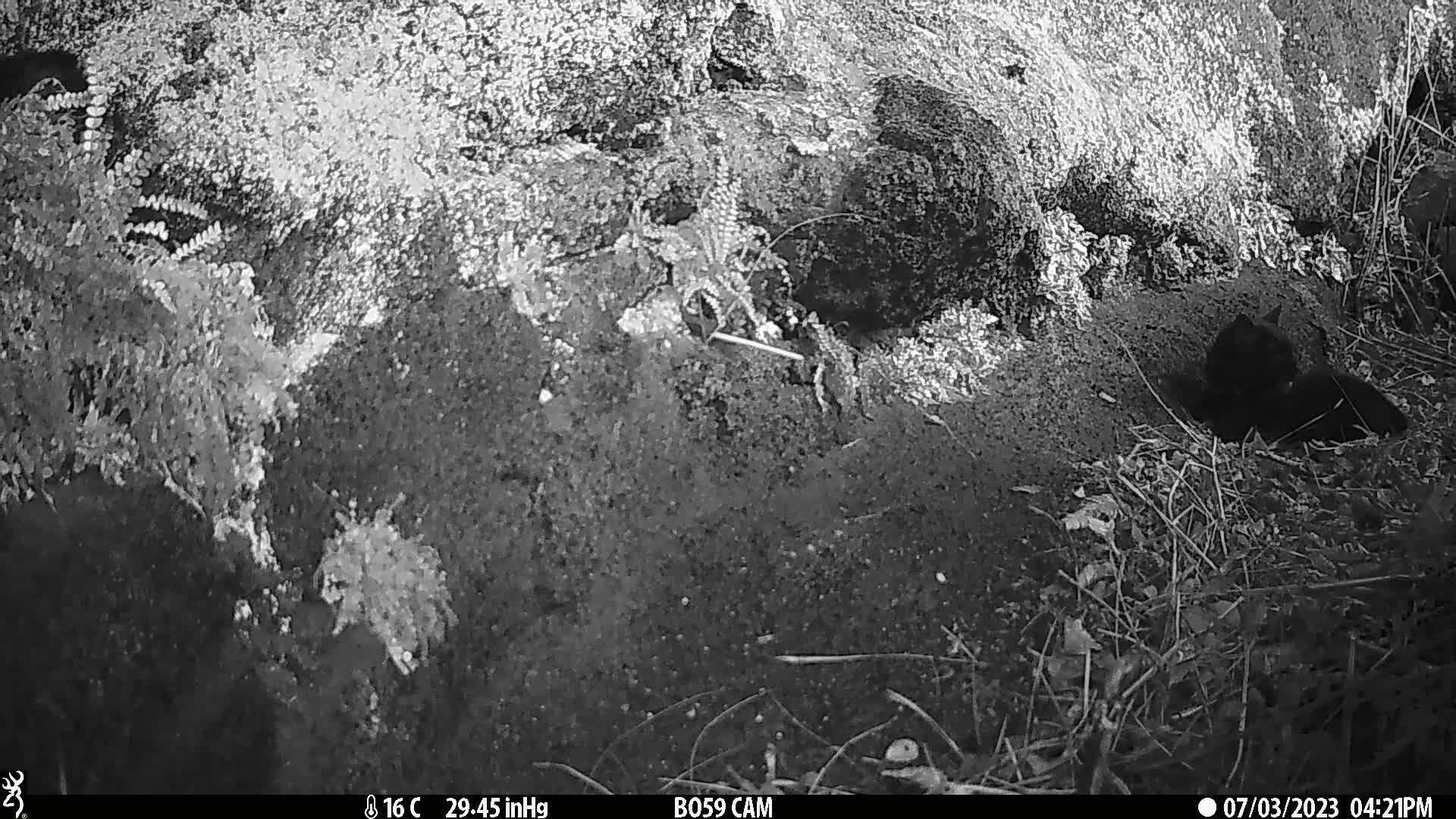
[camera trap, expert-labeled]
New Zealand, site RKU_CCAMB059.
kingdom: Animalia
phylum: Chordata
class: Mammalia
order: Carnivora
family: Felidae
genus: Felis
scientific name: Felis catus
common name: domestic cat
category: cat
Cat (domestic cat) (Felis catus).